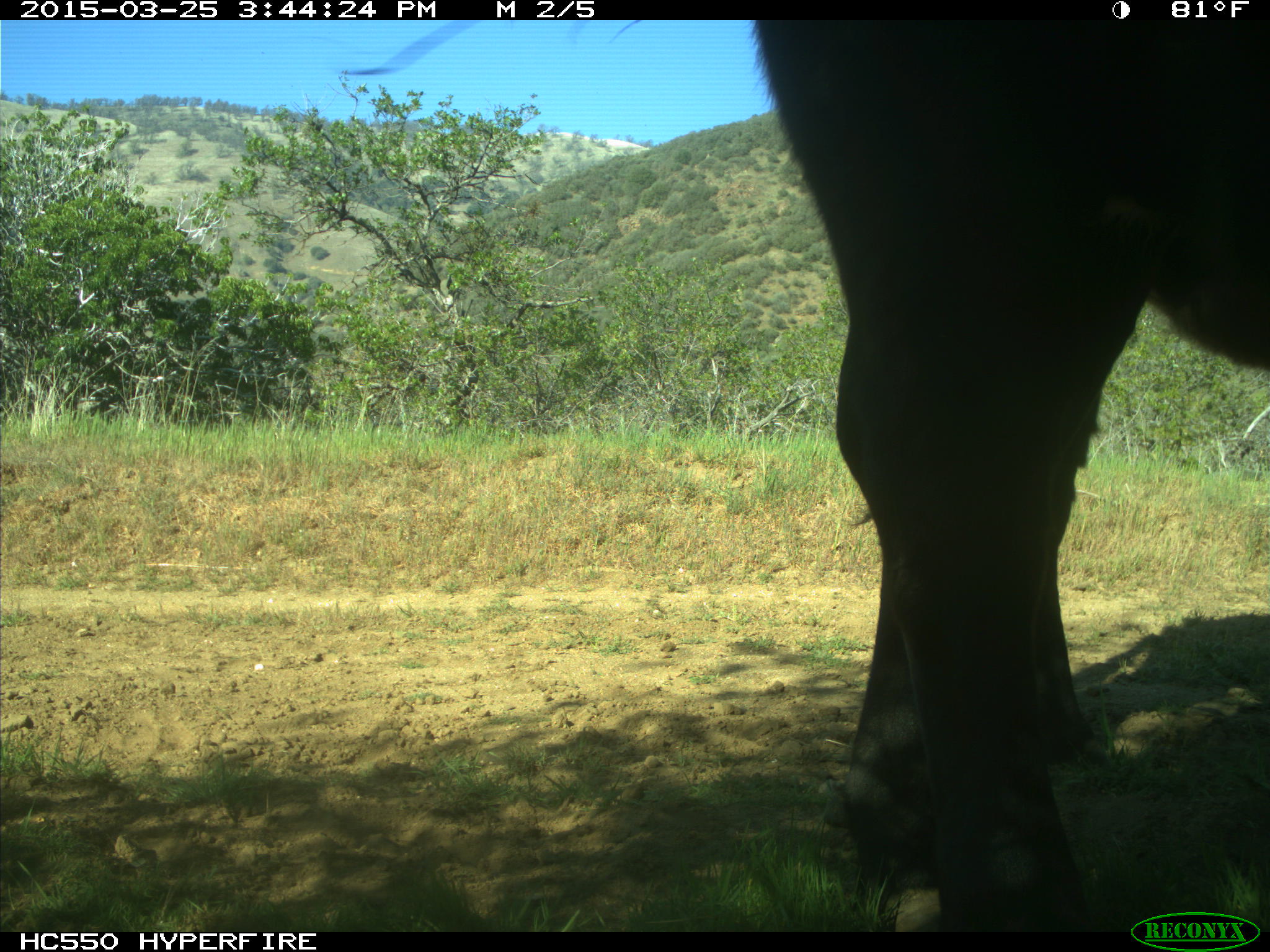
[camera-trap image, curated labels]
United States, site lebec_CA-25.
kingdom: Animalia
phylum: Chordata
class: Mammalia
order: Artiodactyla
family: Bovidae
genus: Bos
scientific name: Bos taurus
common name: domestic cow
Bos taurus (domestic cow).